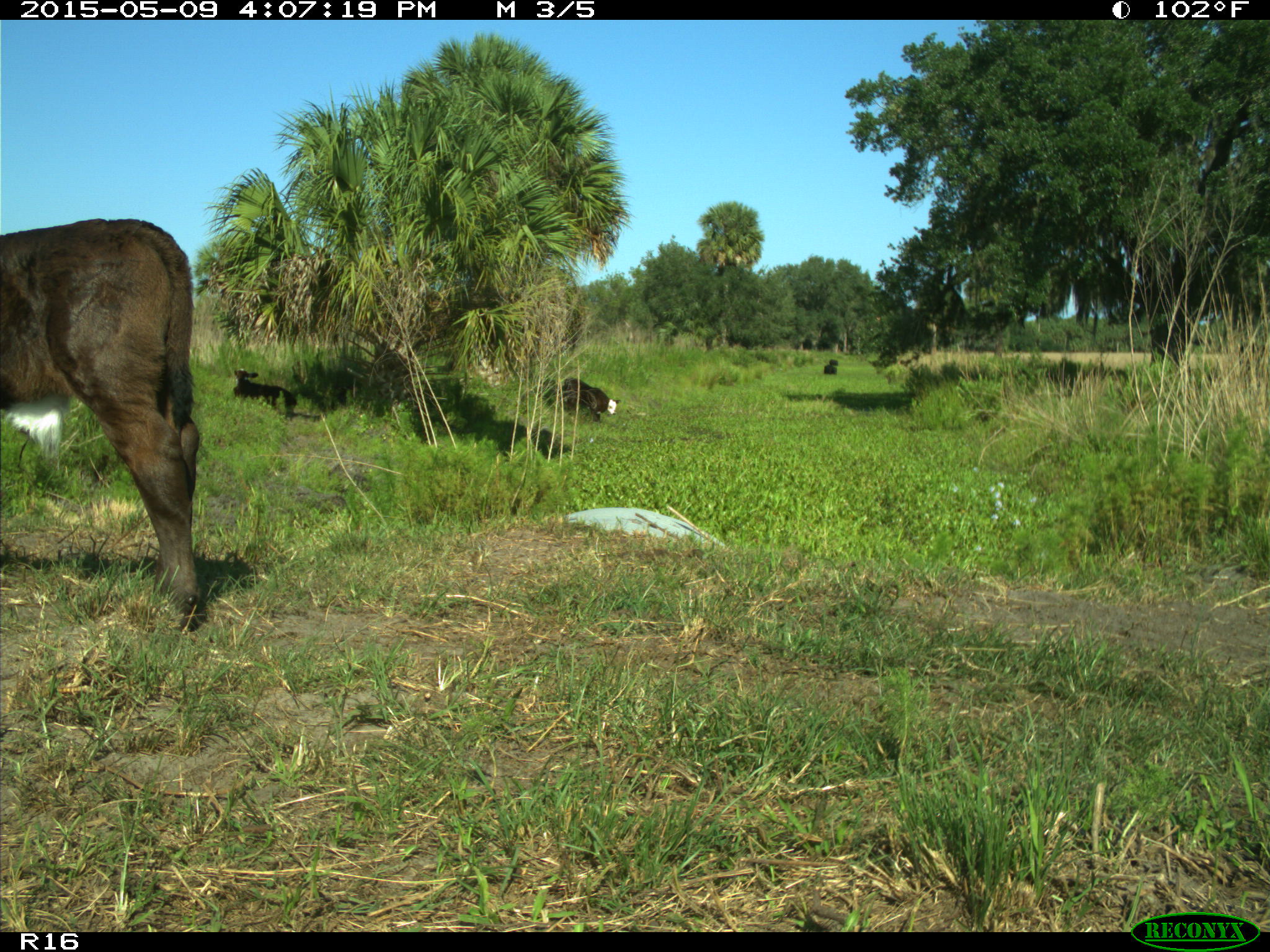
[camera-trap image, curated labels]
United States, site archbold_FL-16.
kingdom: Animalia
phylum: Chordata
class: Mammalia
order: Artiodactyla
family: Bovidae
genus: Bos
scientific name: Bos taurus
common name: domestic cow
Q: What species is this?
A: Bos taurus (domestic cow).